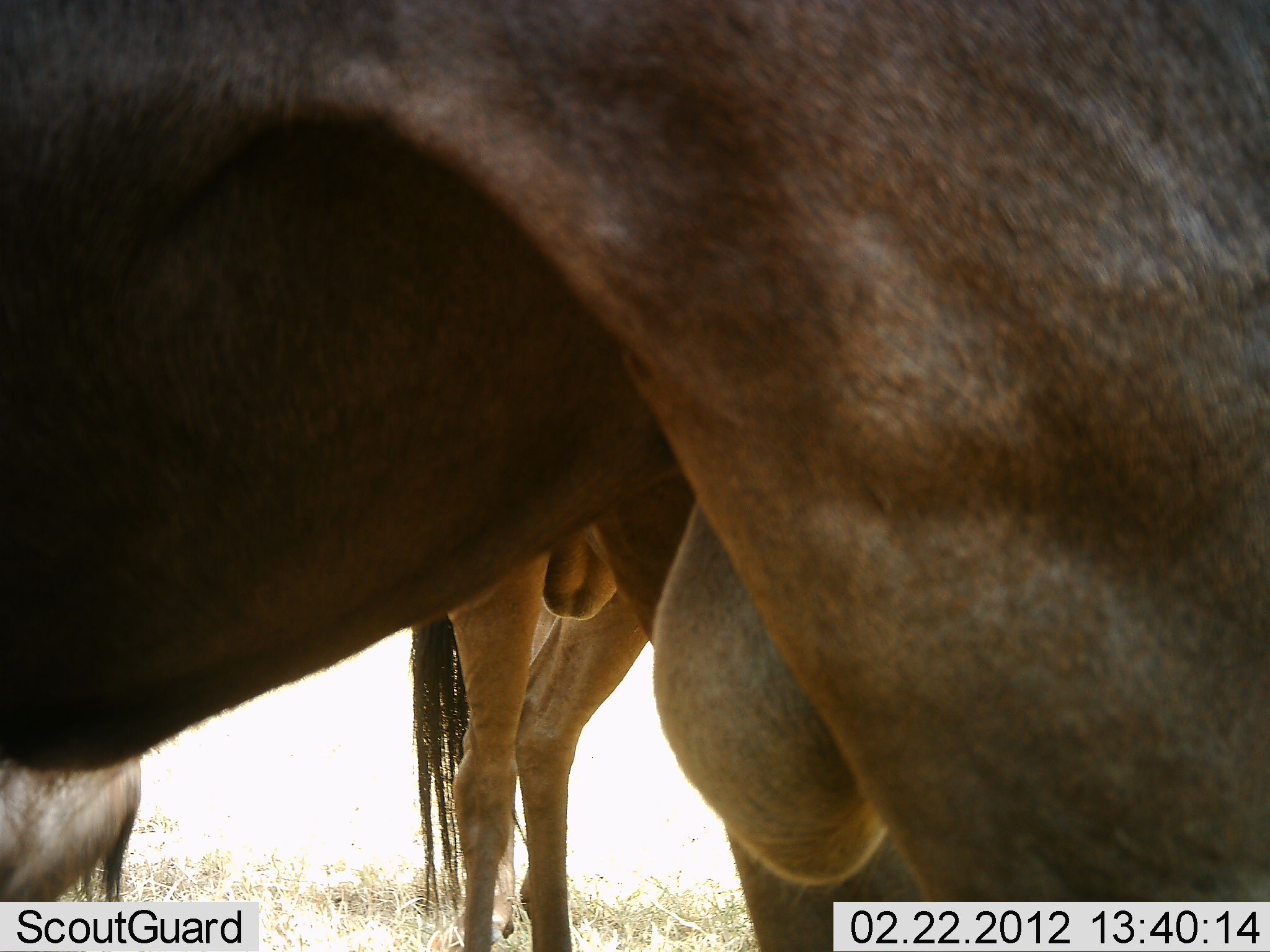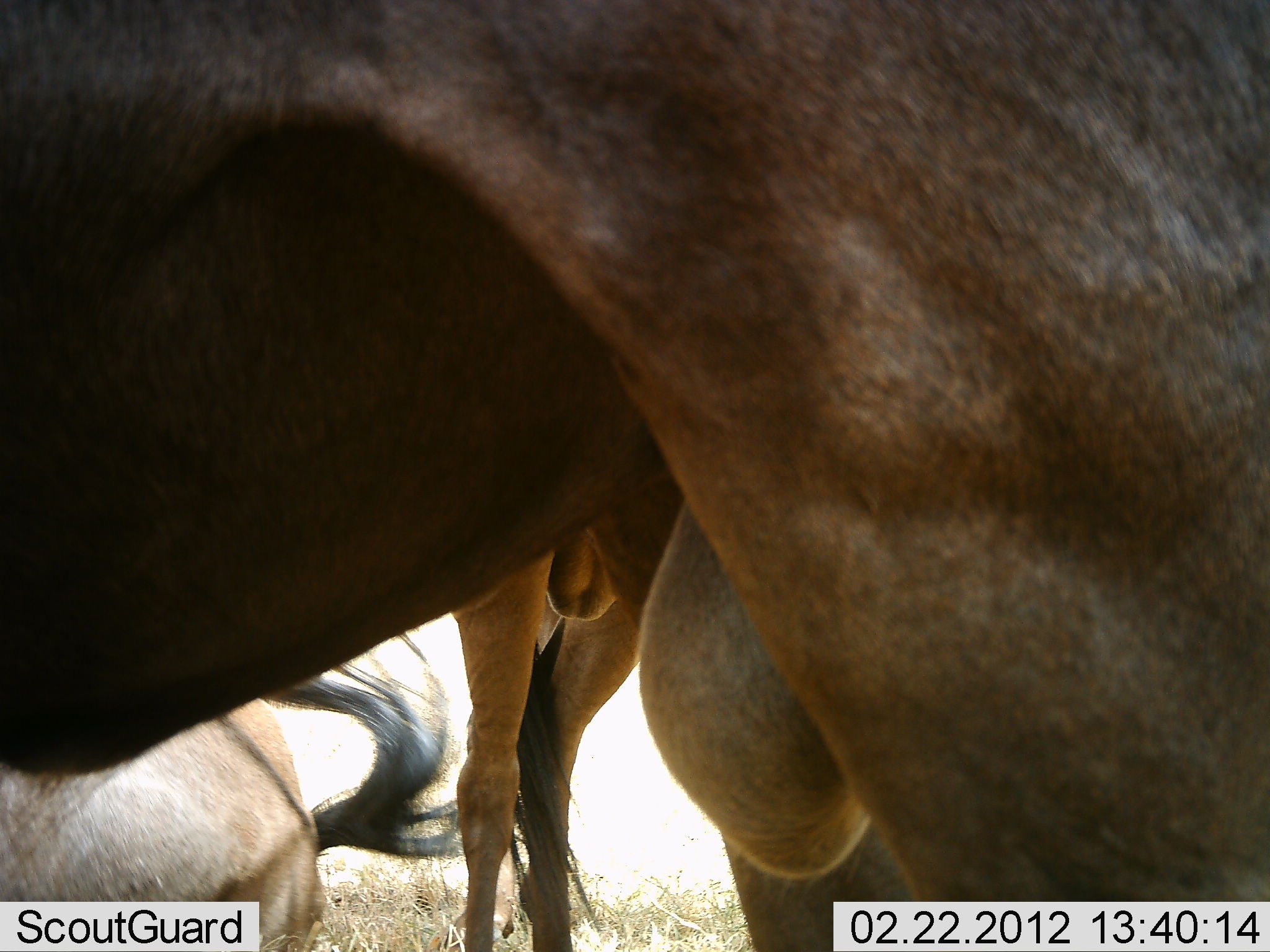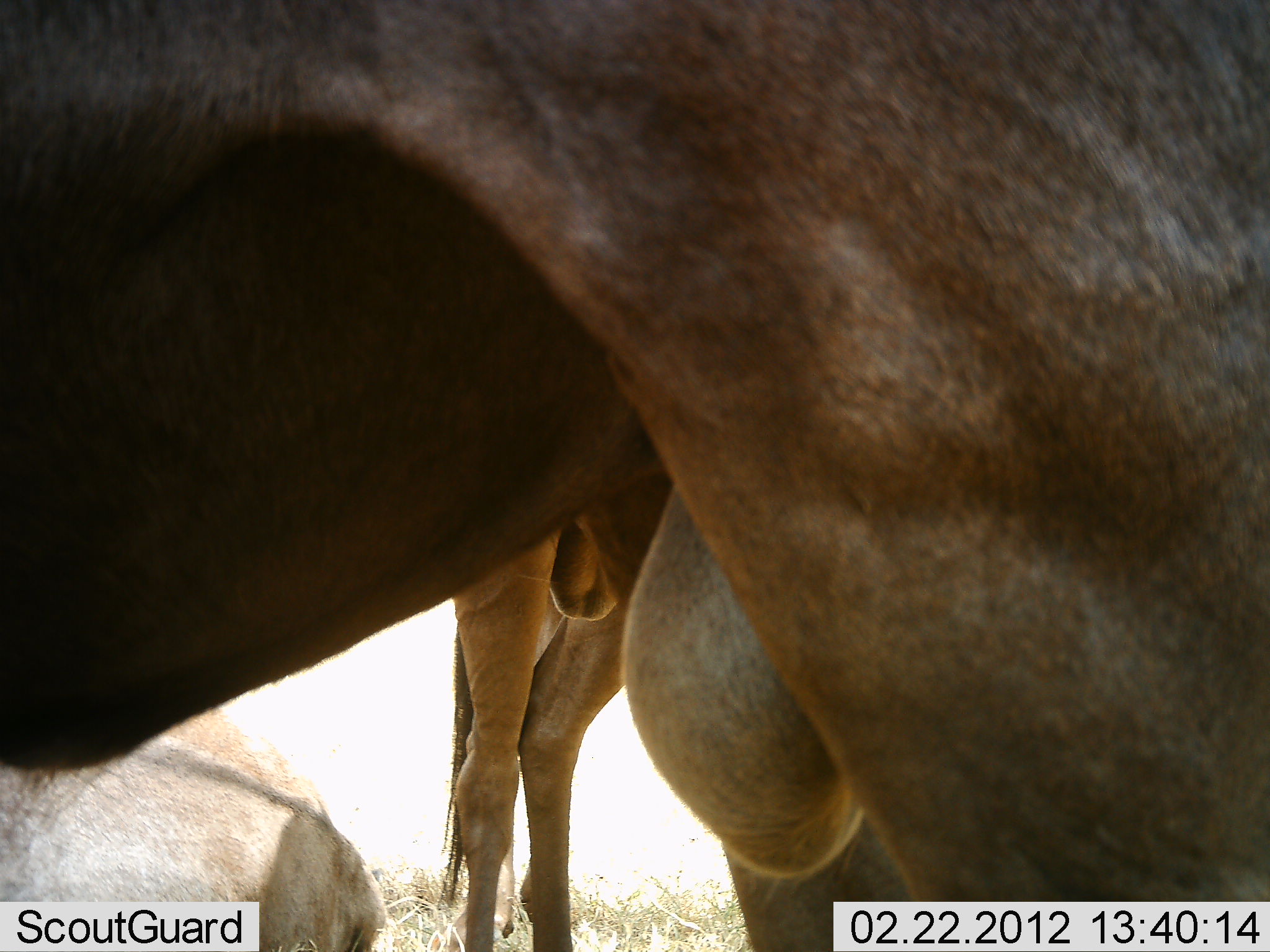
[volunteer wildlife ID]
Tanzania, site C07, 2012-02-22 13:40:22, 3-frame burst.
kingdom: Animalia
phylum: Chordata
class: Mammalia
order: Artiodactyla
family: Bovidae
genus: Connochaetes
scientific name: Connochaetes taurinus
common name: blue wildebeest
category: wildebeest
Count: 3.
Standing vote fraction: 100%.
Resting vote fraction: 37%.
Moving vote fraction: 0%.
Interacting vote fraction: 0%.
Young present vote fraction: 0%.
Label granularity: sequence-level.